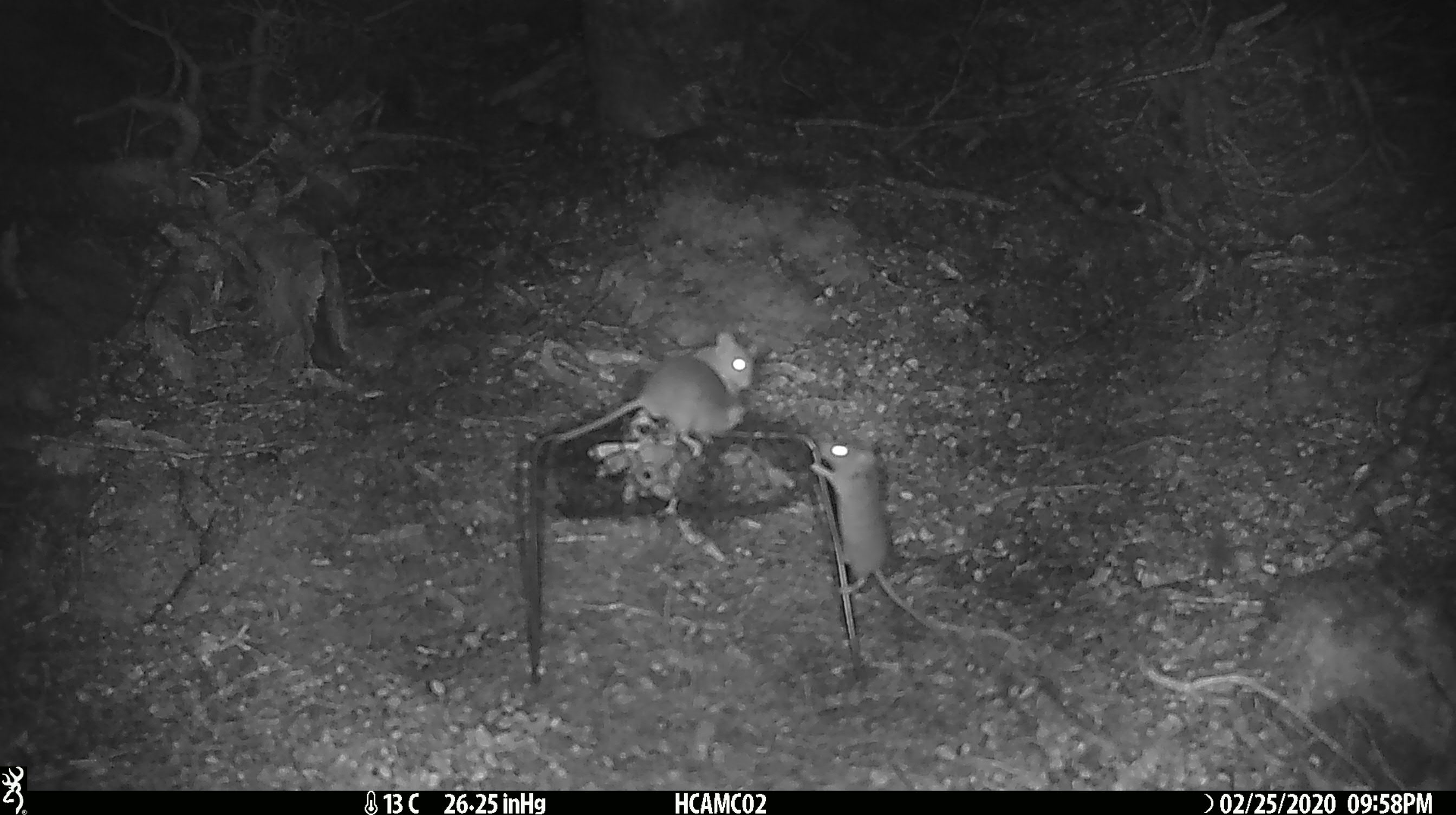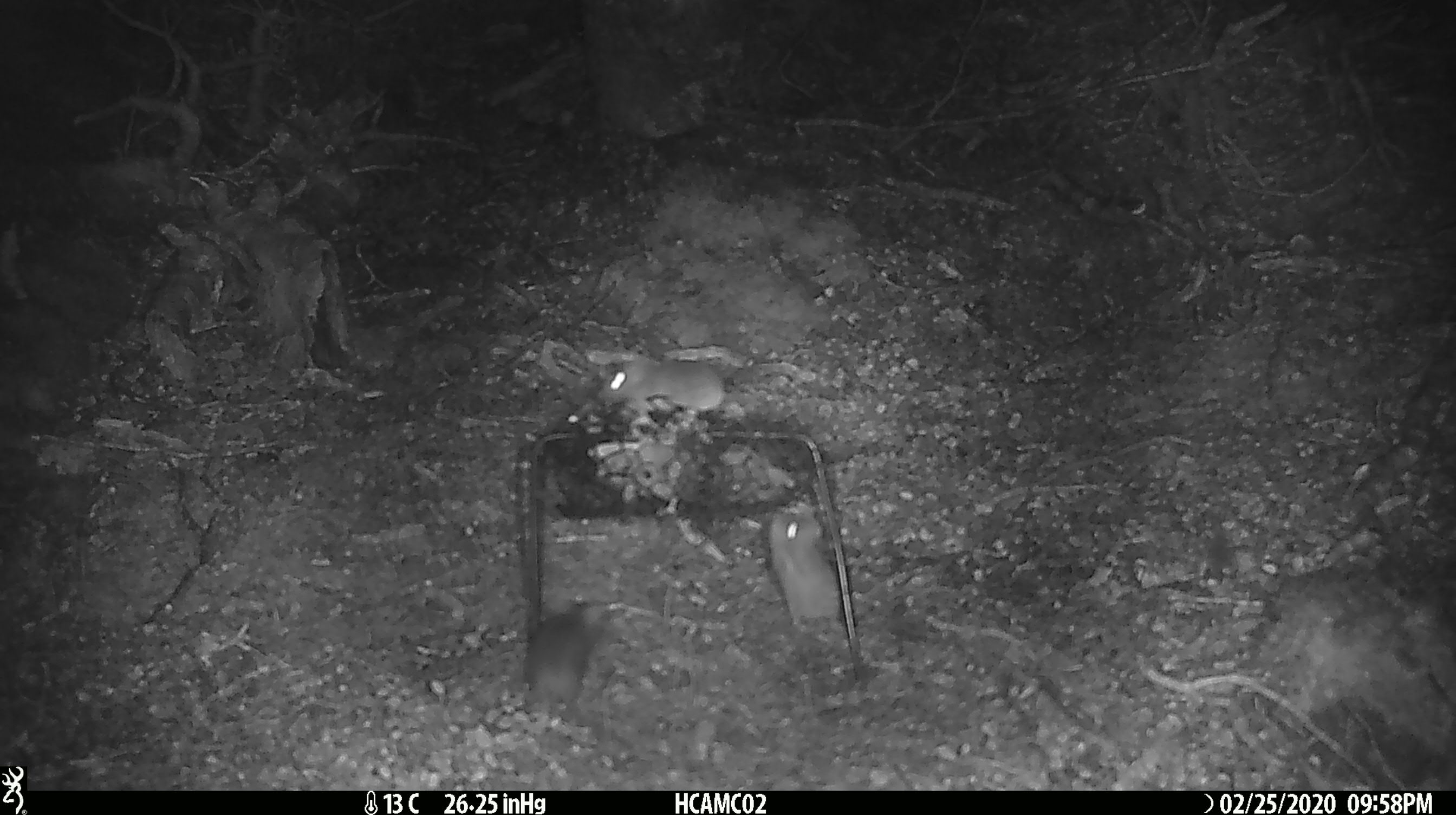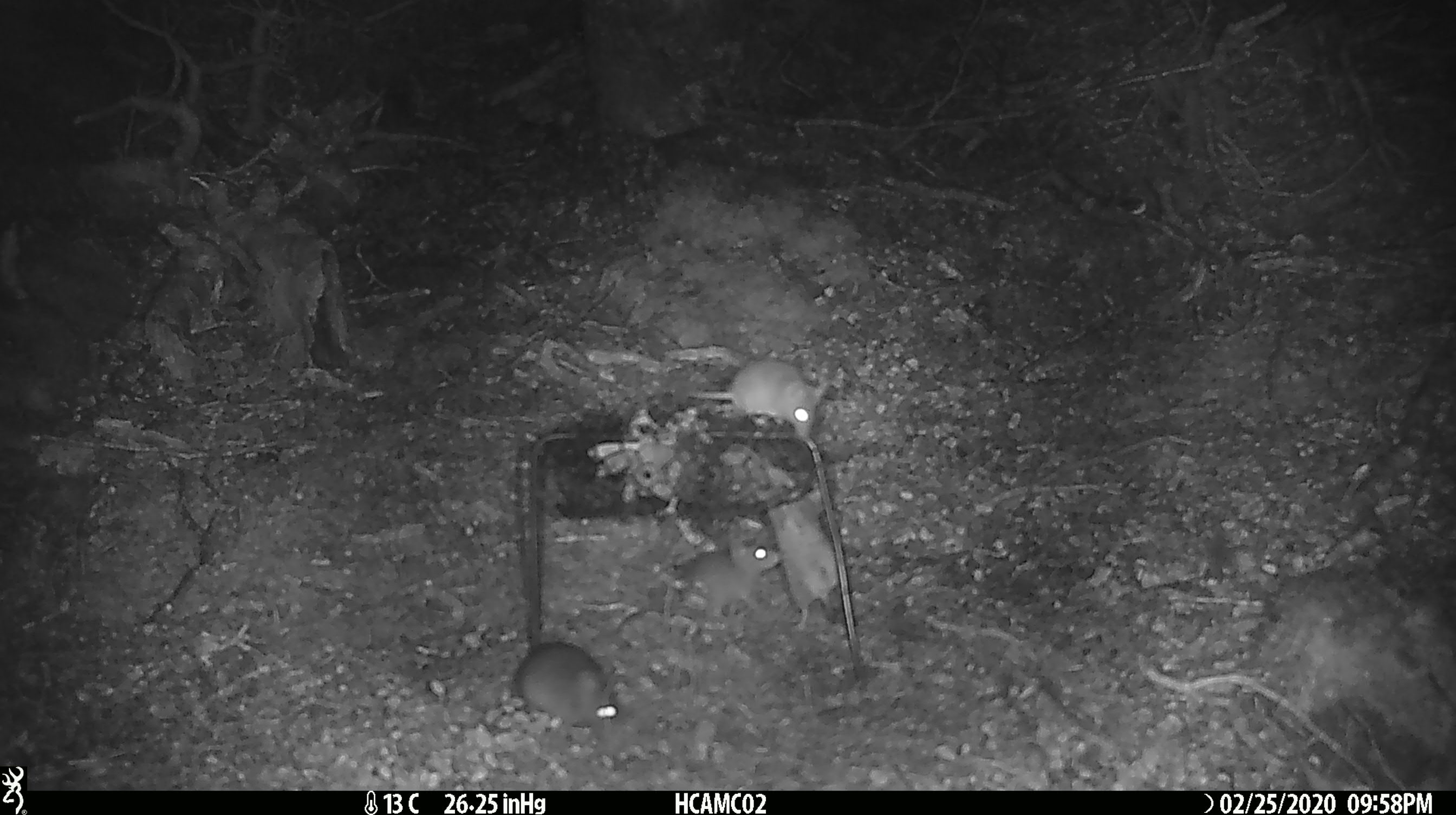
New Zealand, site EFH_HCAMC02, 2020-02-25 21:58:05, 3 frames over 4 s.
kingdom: Animalia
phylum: Chordata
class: Mammalia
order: Rodentia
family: Muridae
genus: Mus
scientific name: Mus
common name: mouse